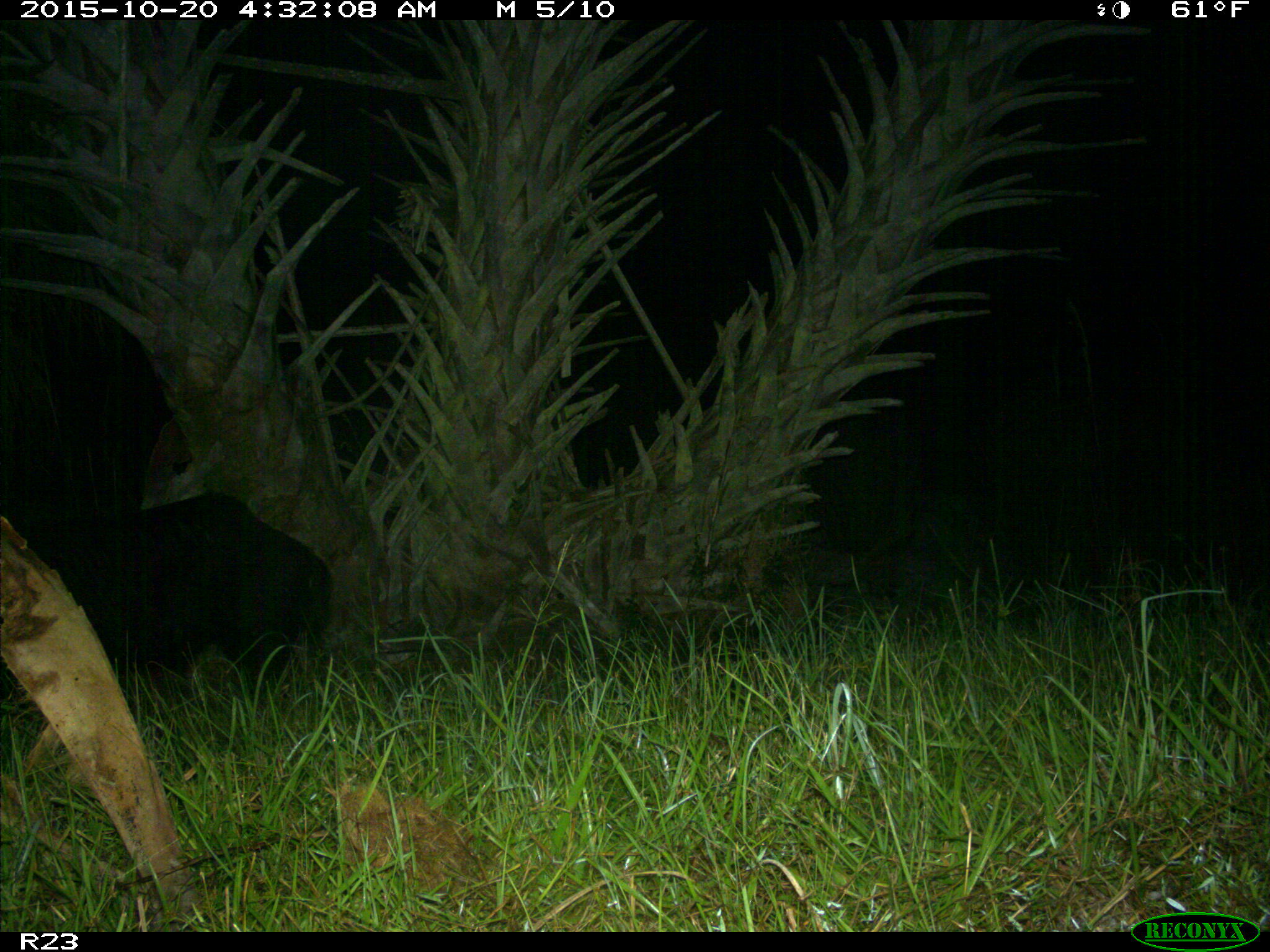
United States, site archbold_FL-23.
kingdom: Animalia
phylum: Chordata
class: Mammalia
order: Artiodactyla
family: Suidae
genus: Sus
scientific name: Sus scrofa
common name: wild boar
Sus scrofa (wild boar).